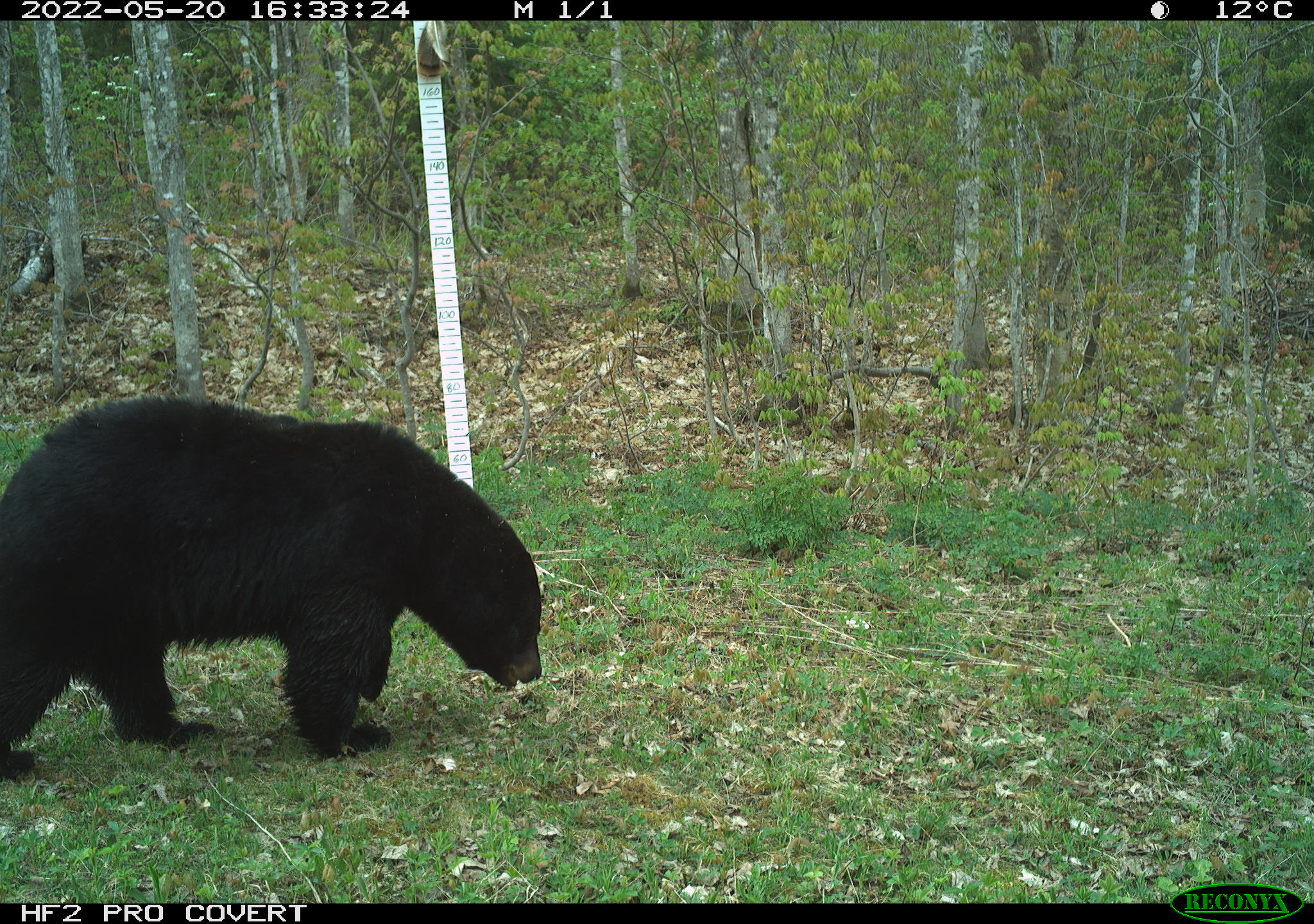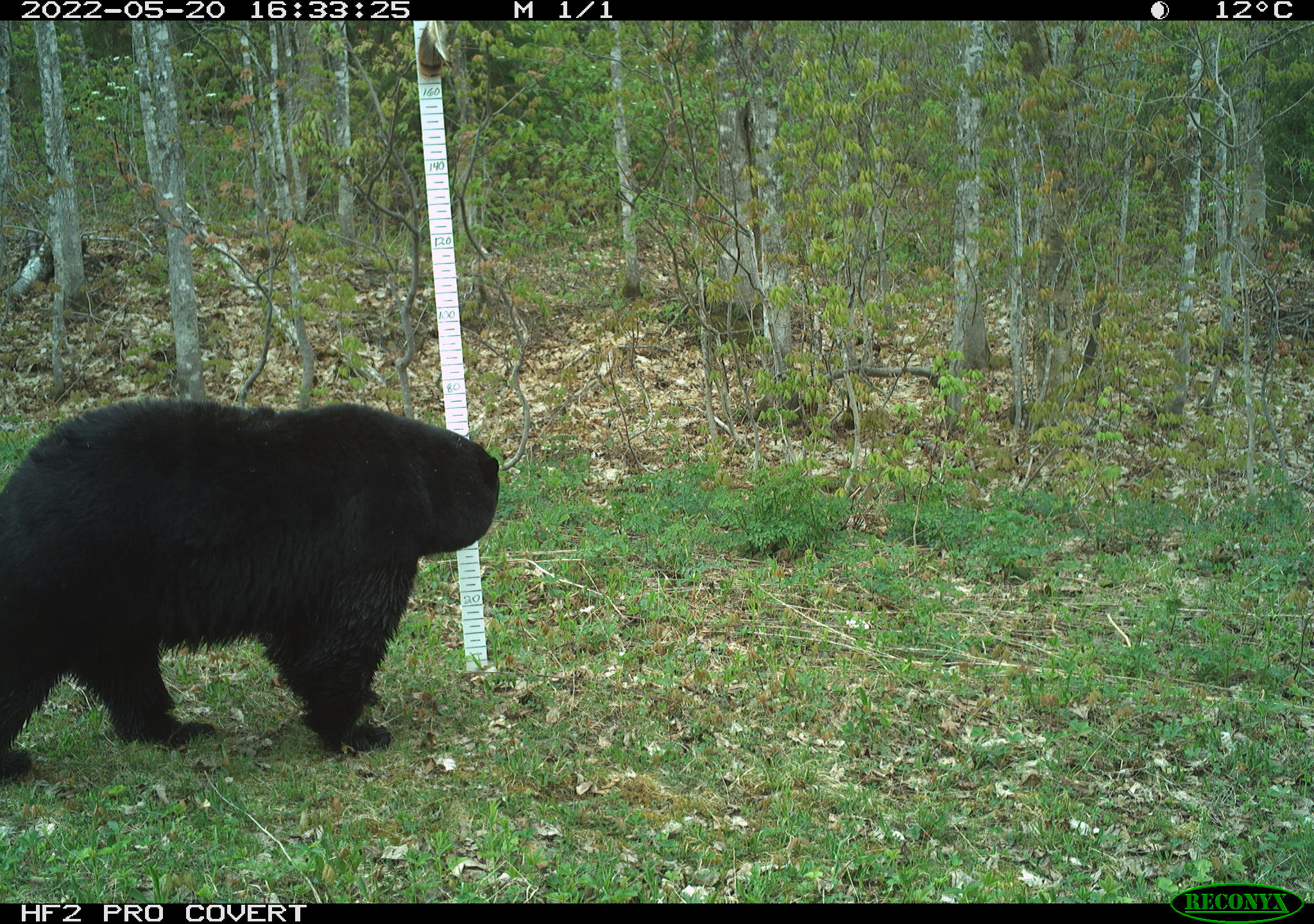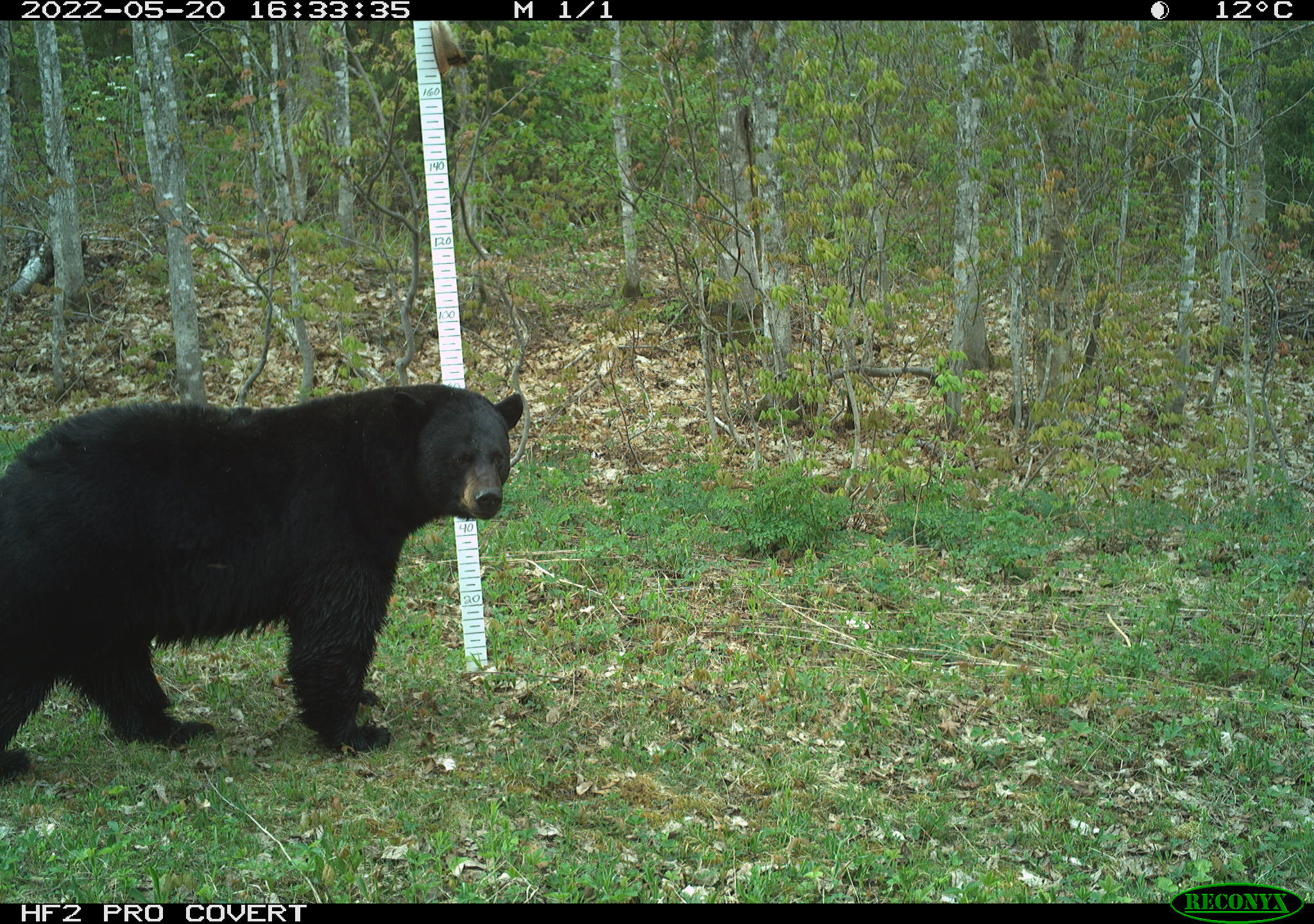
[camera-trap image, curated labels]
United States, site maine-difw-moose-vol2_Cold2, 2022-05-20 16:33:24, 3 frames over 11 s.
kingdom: Animalia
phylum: Chordata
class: Mammalia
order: Carnivora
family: Ursidae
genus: Ursus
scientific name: Ursus americanus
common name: black bear